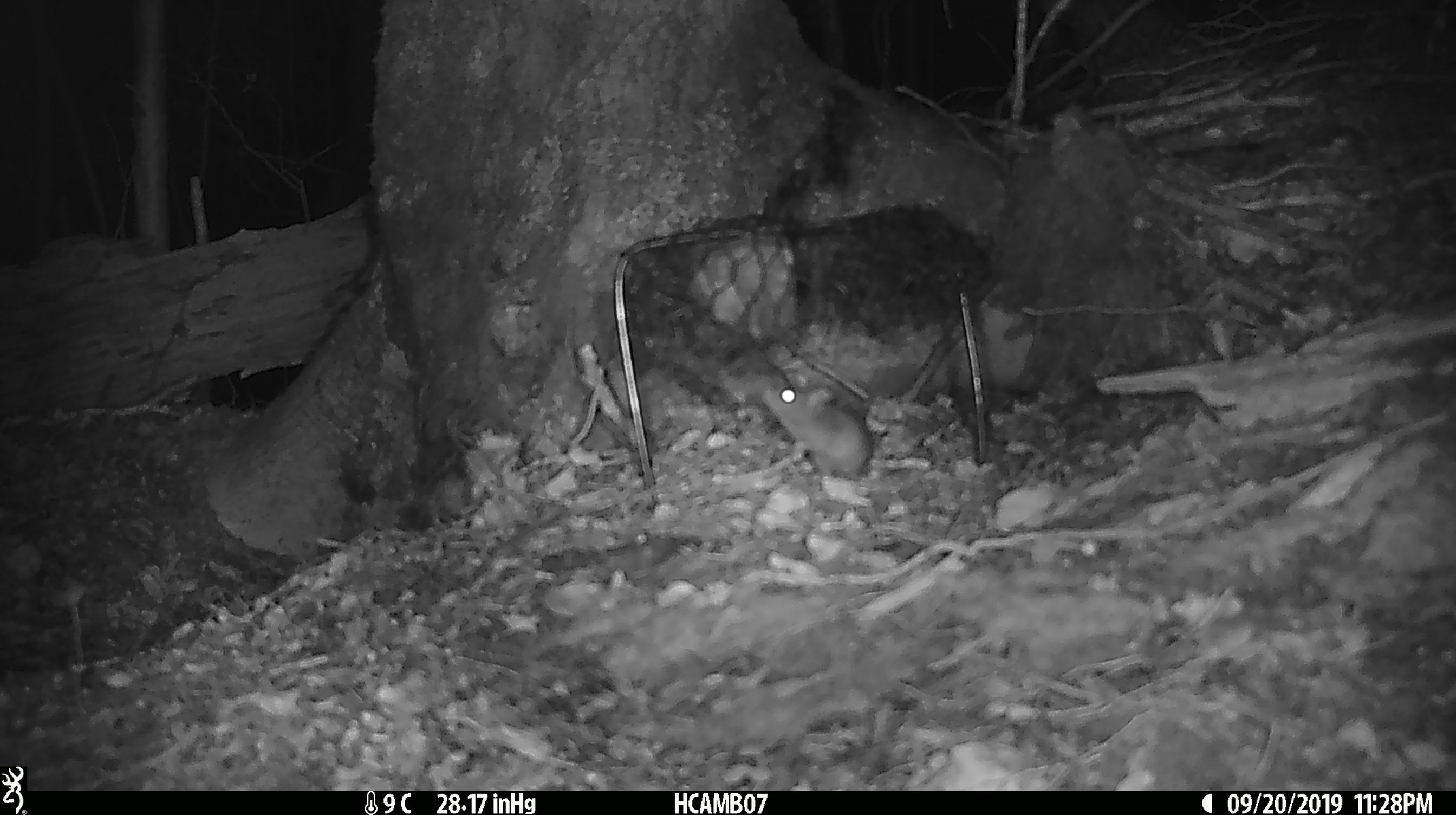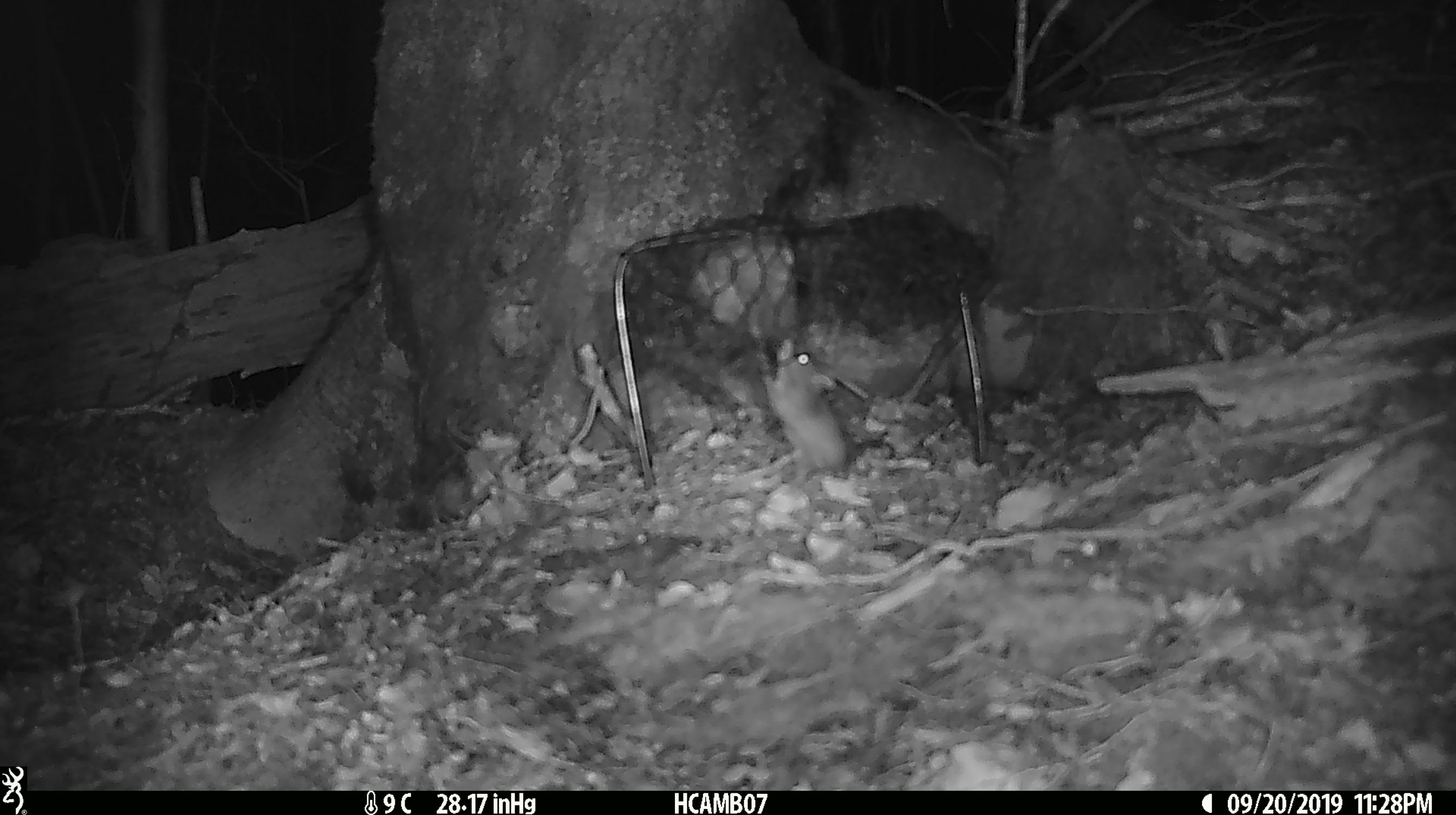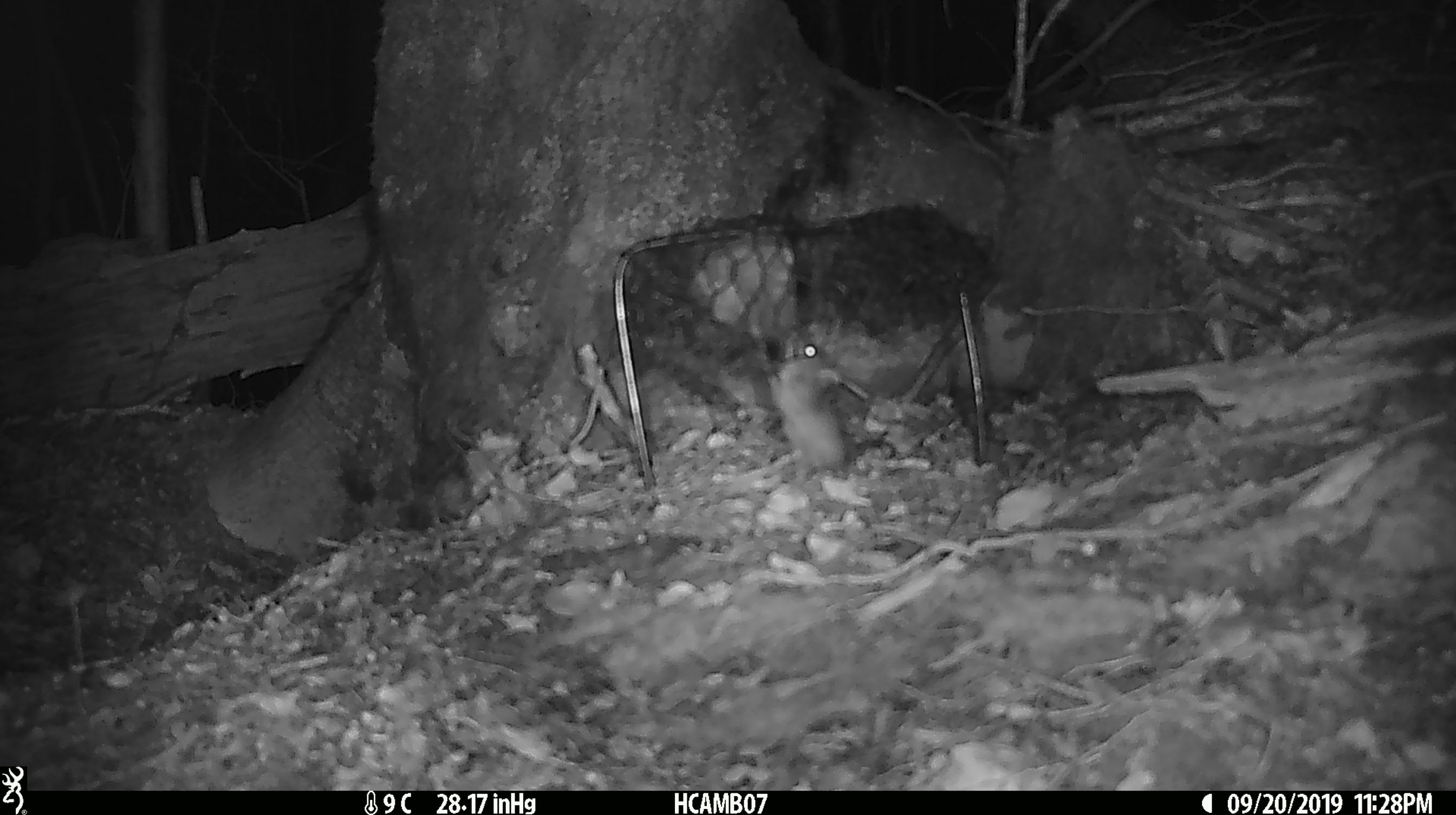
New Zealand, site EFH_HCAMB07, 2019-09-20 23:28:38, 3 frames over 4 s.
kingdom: Animalia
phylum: Chordata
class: Mammalia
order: Rodentia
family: Muridae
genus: Mus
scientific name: Mus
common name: mouse